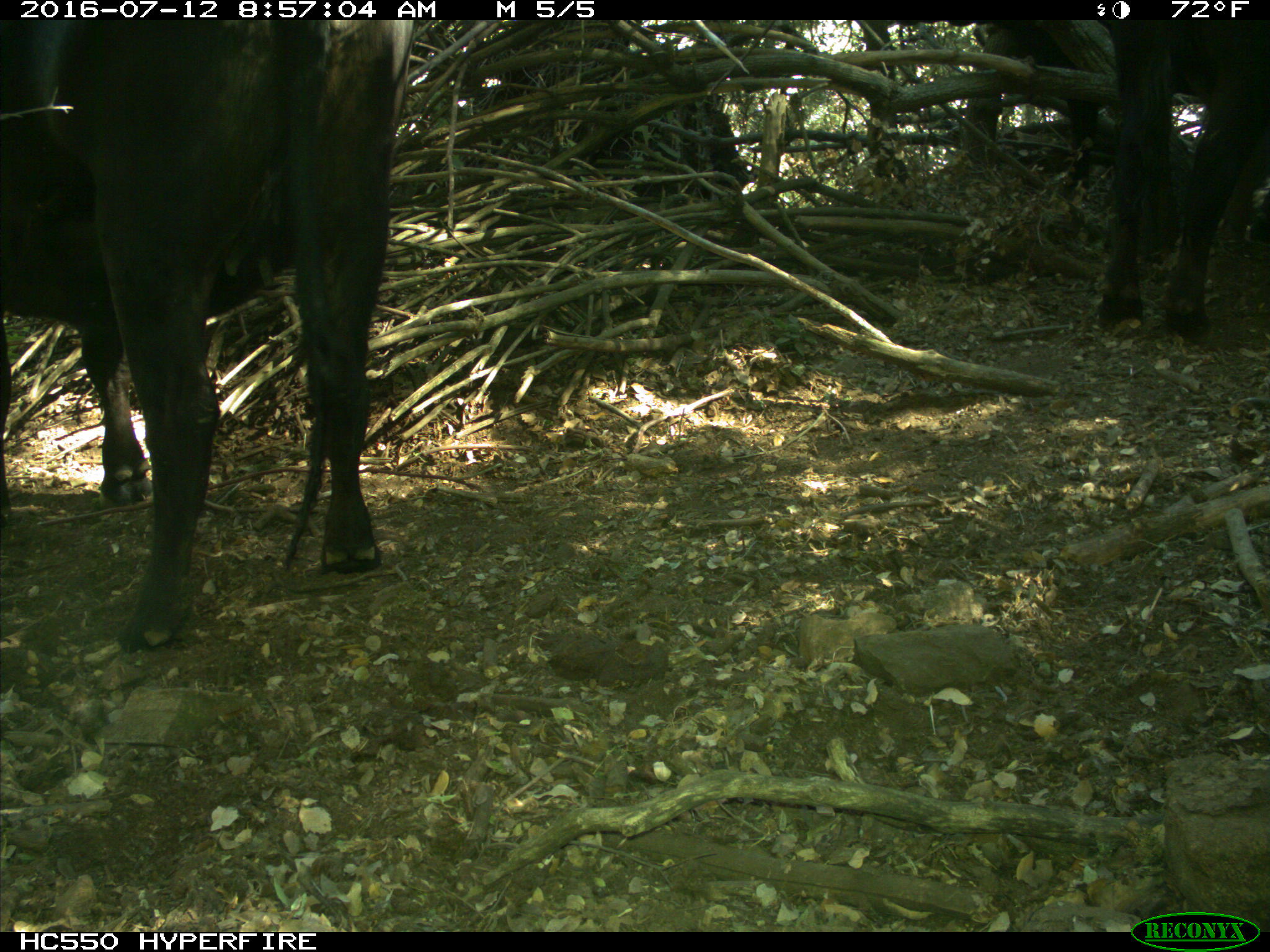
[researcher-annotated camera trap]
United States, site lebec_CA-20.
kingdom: Animalia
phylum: Chordata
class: Mammalia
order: Artiodactyla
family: Bovidae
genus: Bos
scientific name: Bos taurus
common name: domestic cow